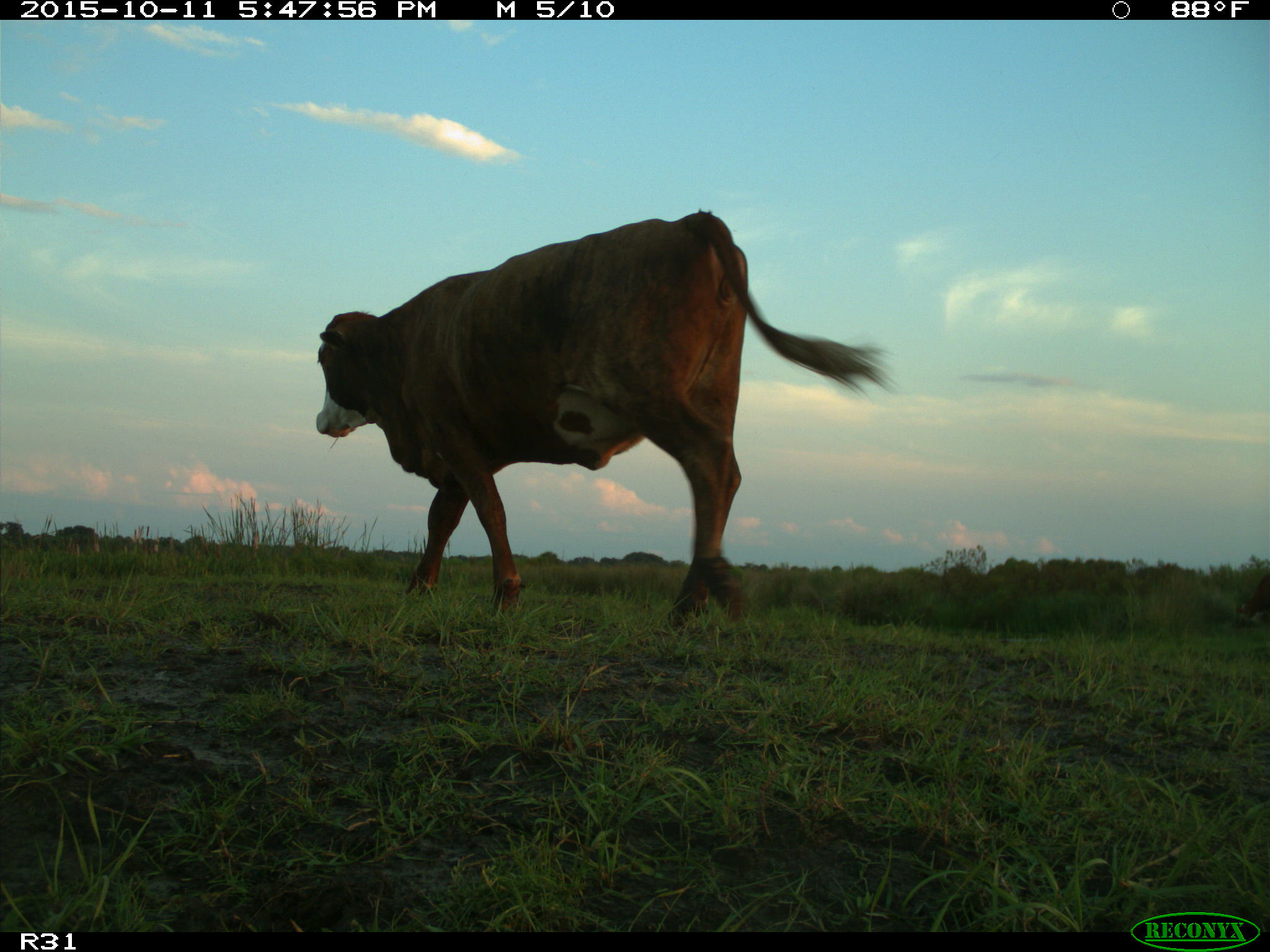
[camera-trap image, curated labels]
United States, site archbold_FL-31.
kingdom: Animalia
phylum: Chordata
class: Mammalia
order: Artiodactyla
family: Bovidae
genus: Bos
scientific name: Bos taurus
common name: domestic cow